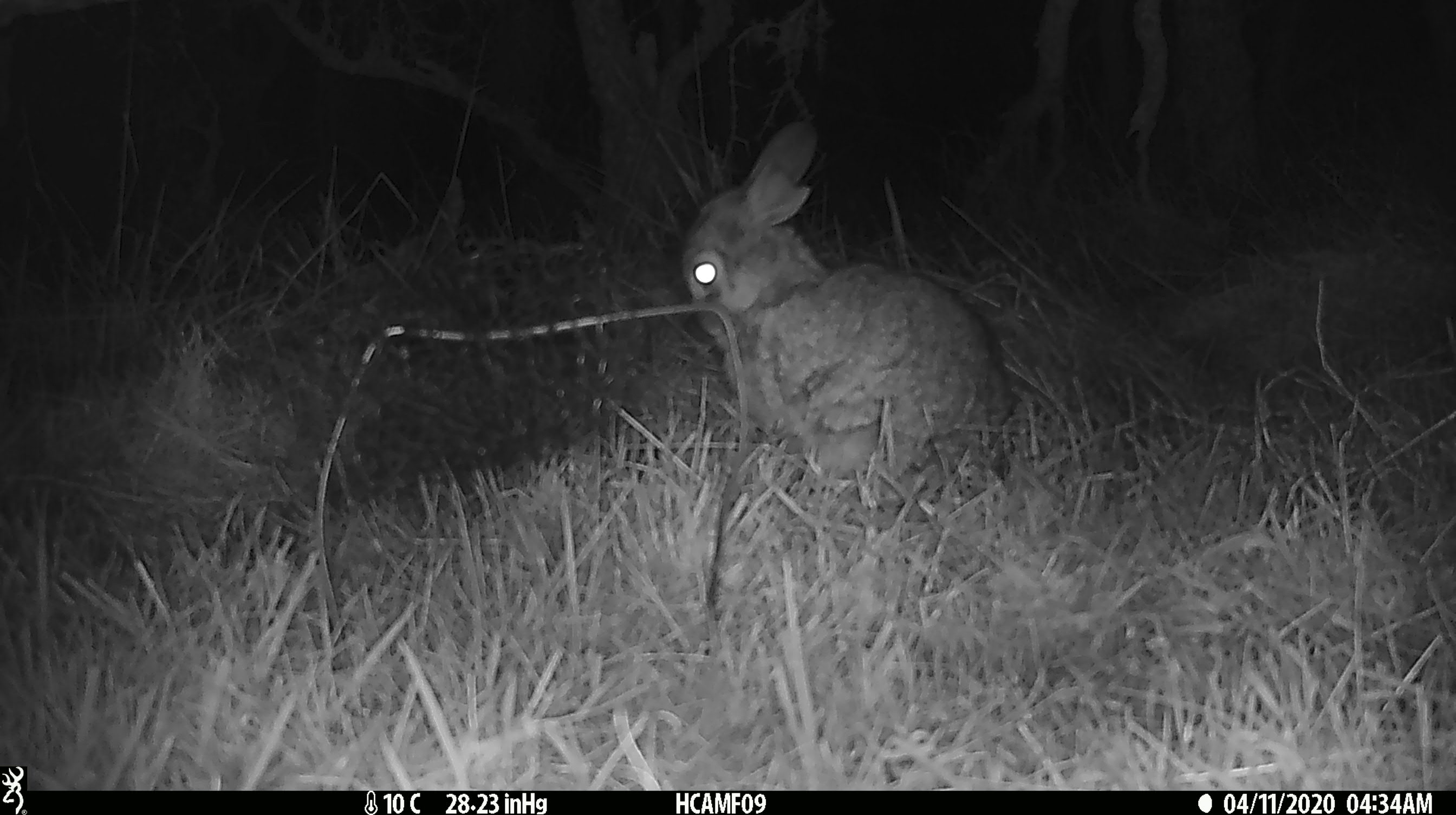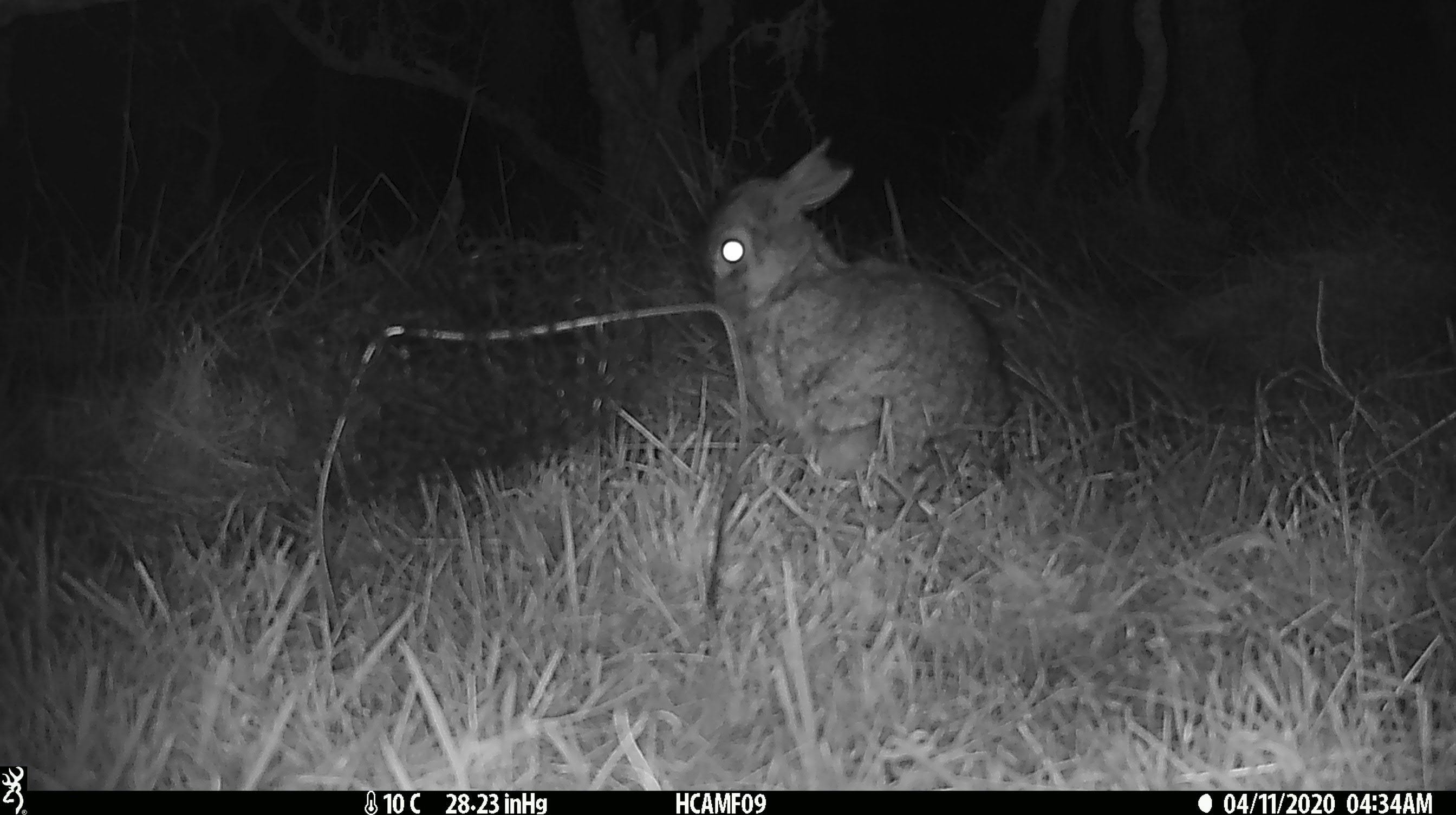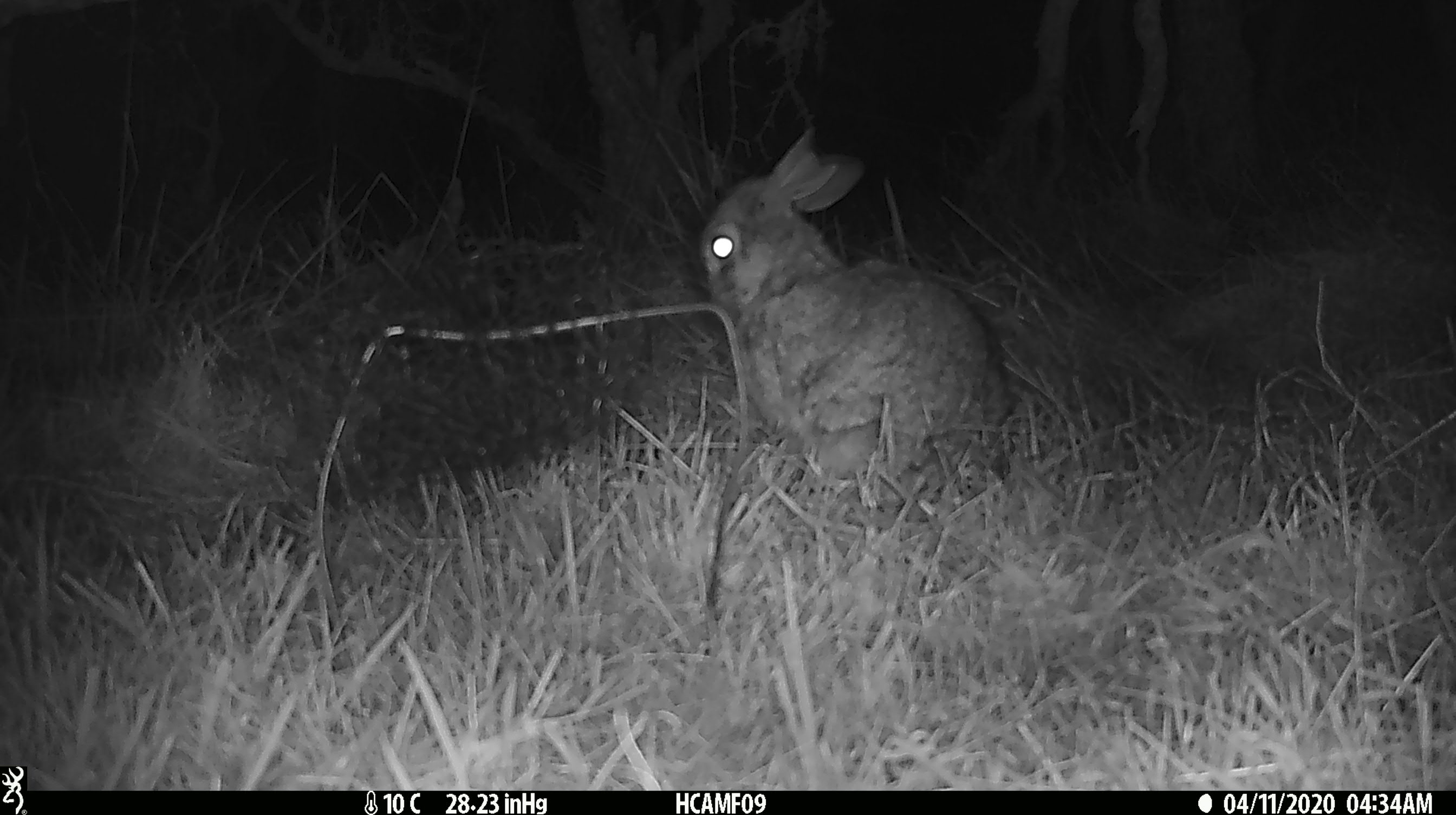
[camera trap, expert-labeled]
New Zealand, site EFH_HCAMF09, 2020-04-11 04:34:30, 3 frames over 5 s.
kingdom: Animalia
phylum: Chordata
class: Mammalia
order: Lagomorpha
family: Leporidae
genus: Oryctolagus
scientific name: Oryctolagus cuniculus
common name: european rabbit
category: rabbit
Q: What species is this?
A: Rabbit (european rabbit) (Oryctolagus cuniculus).